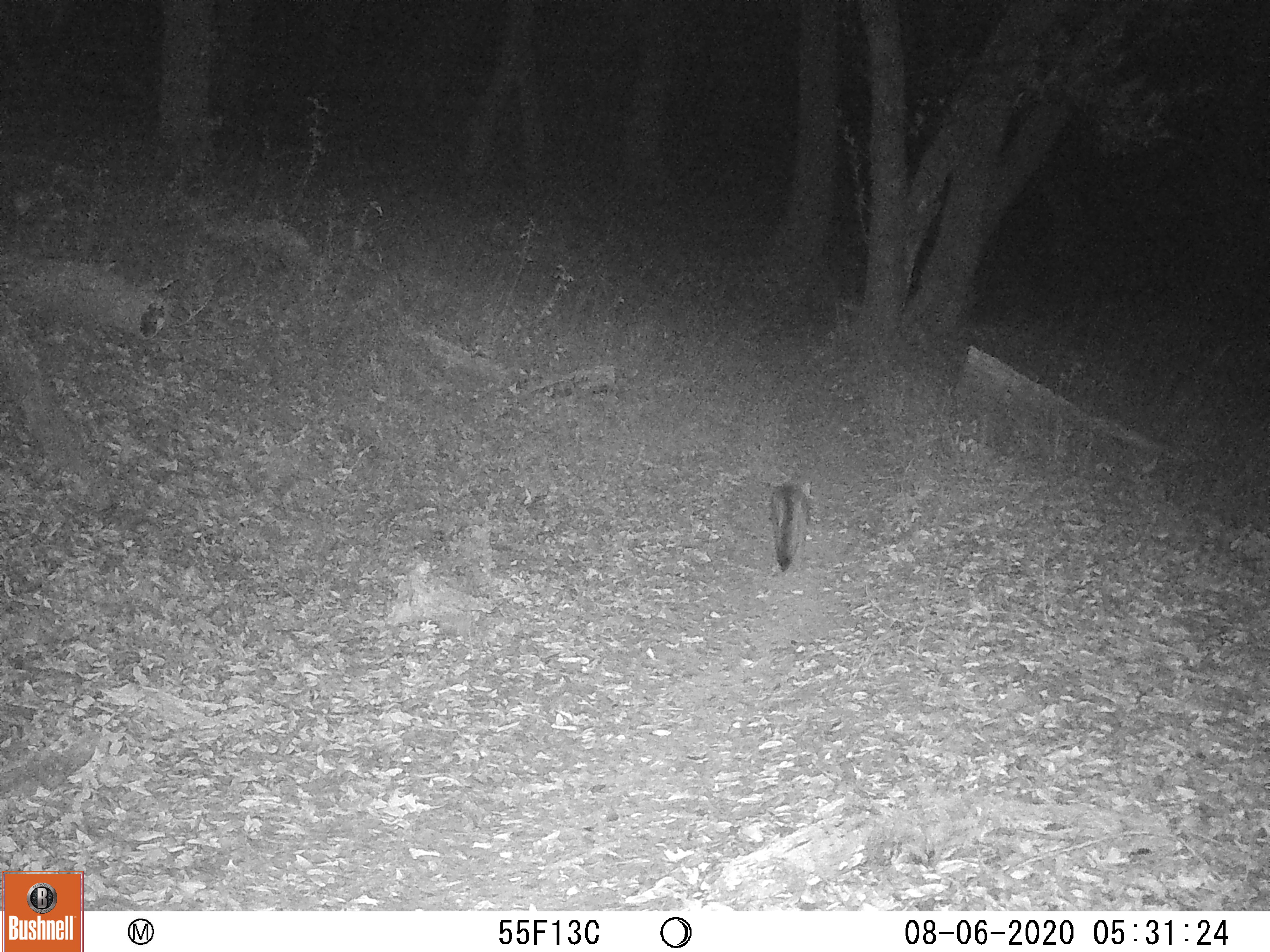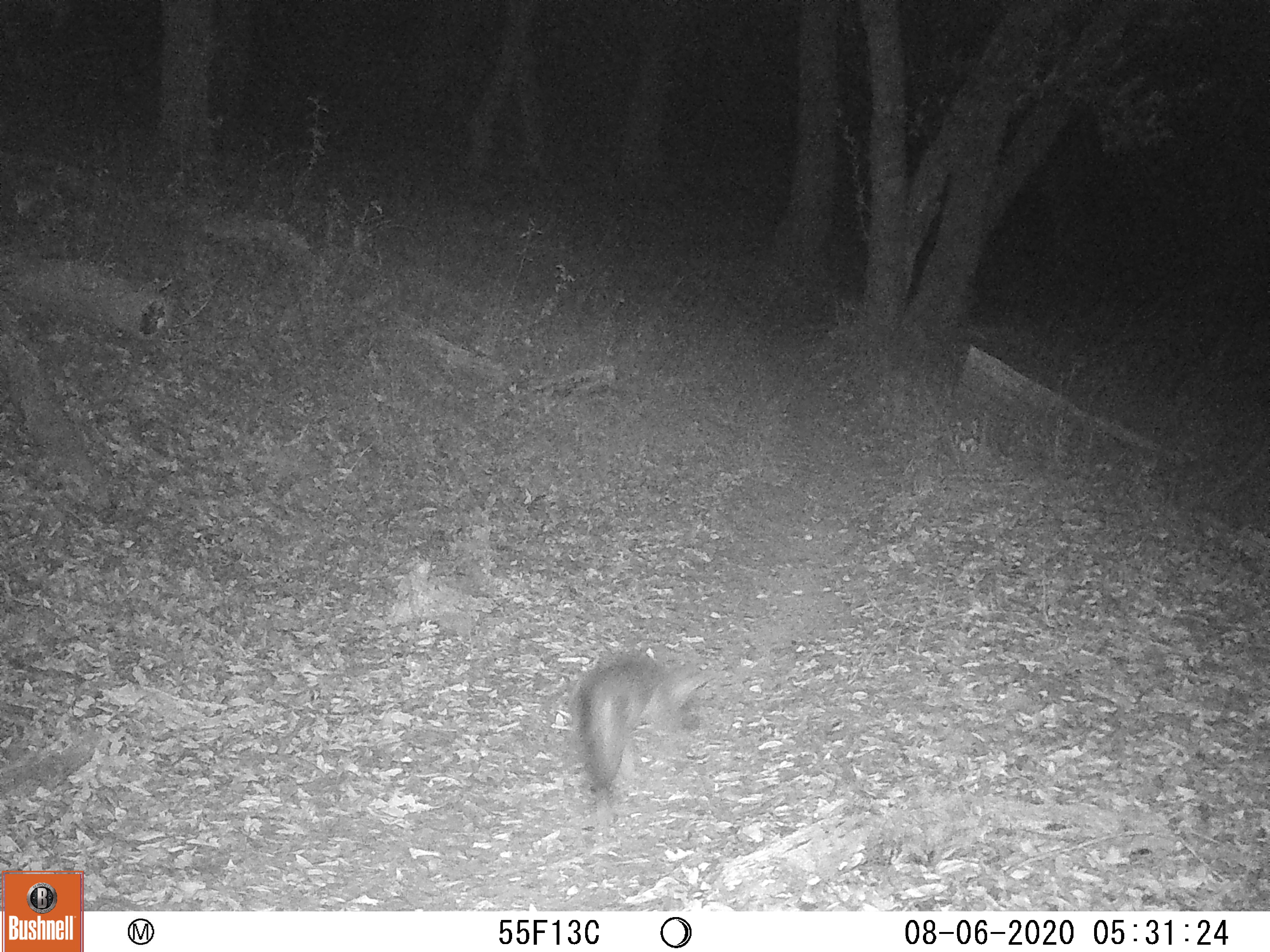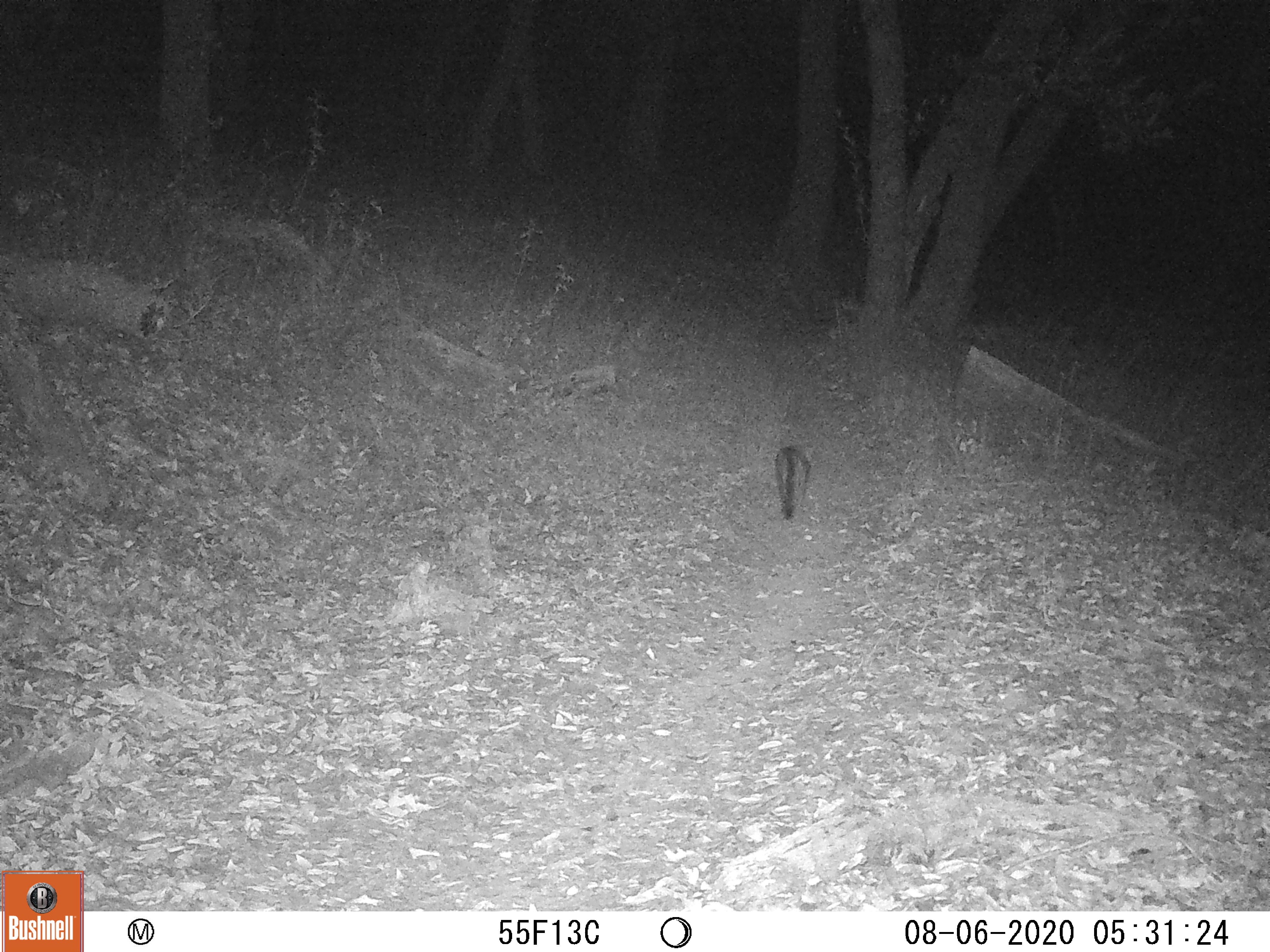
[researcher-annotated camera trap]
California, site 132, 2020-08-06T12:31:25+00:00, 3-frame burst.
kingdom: Animalia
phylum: Chordata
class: Mammalia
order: Carnivora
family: Canidae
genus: Urocyon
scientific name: Urocyon cinereoargenteus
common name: gray fox